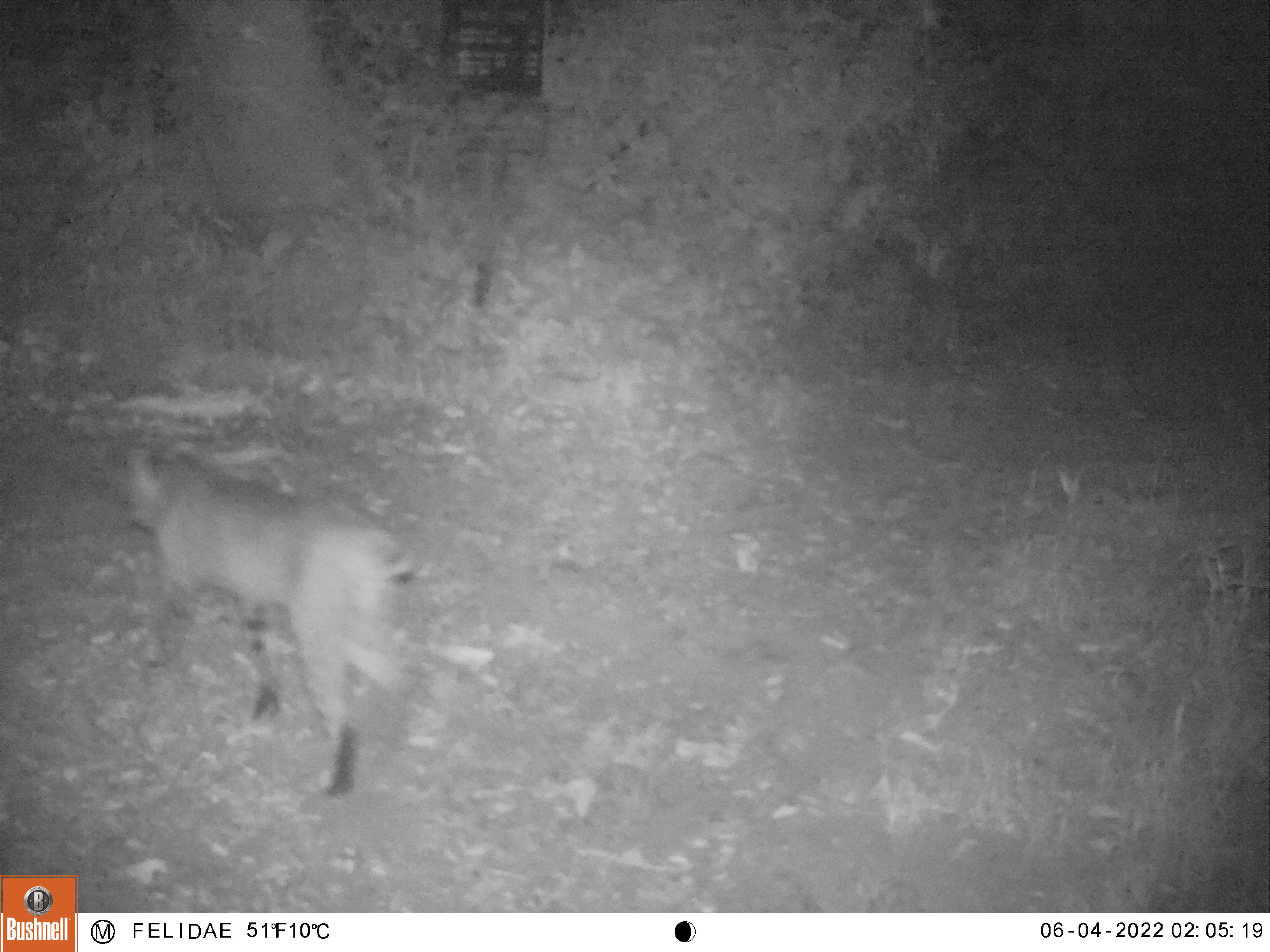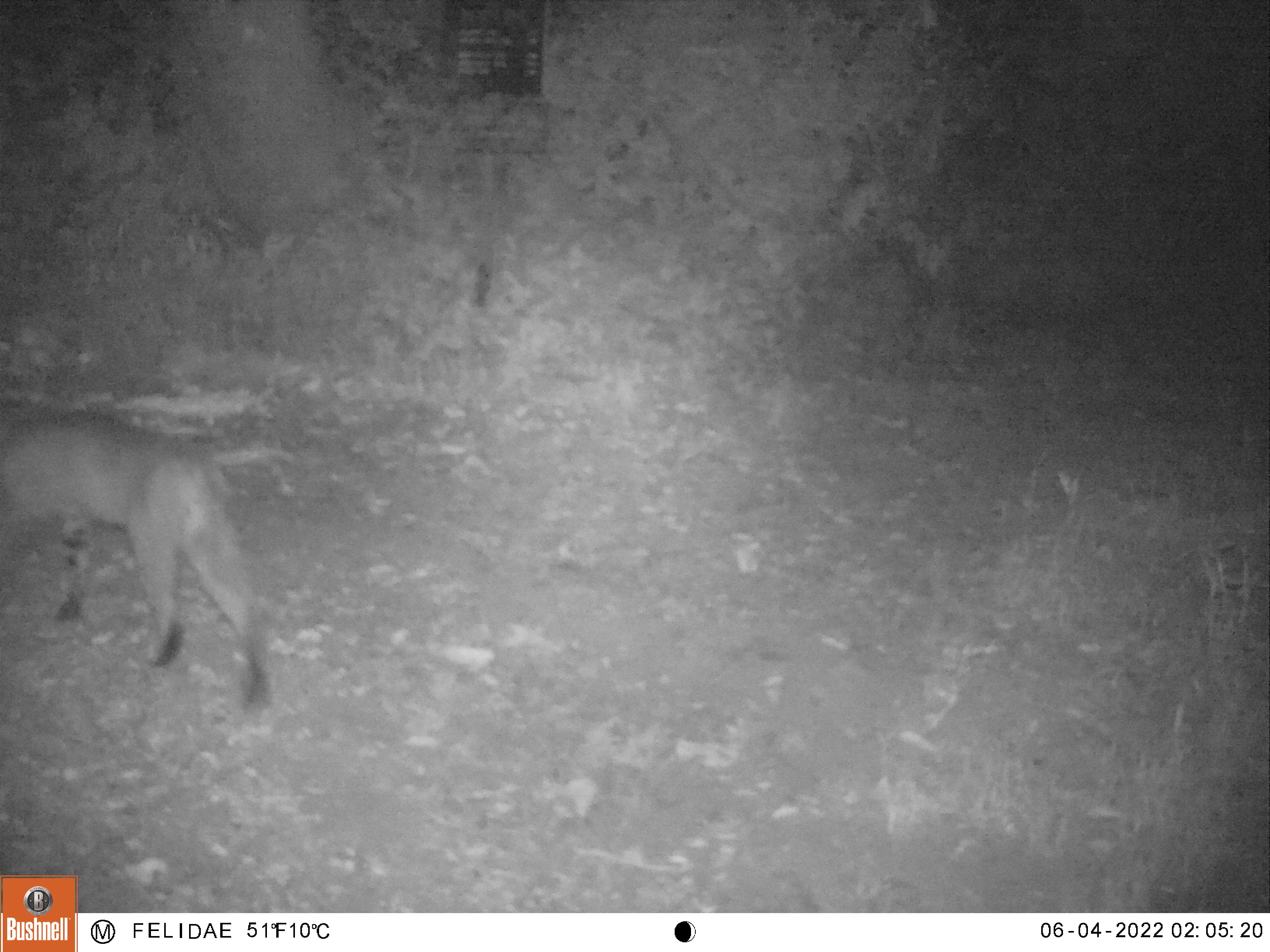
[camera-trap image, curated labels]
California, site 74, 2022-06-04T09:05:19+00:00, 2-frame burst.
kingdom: Animalia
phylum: Chordata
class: Mammalia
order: Carnivora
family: Felidae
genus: Lynx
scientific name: Lynx rufus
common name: bobcat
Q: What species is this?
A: Bobcat (Lynx rufus).